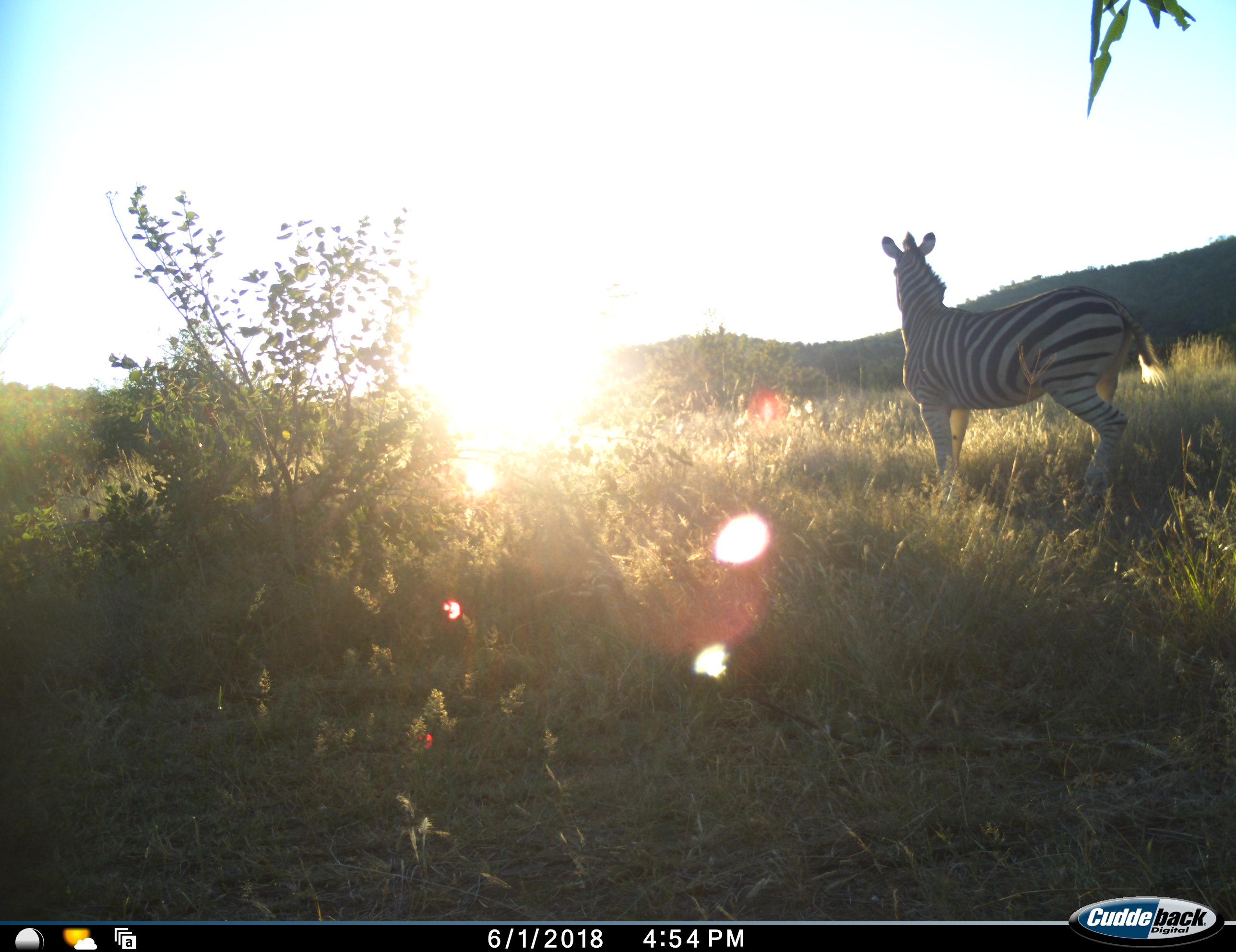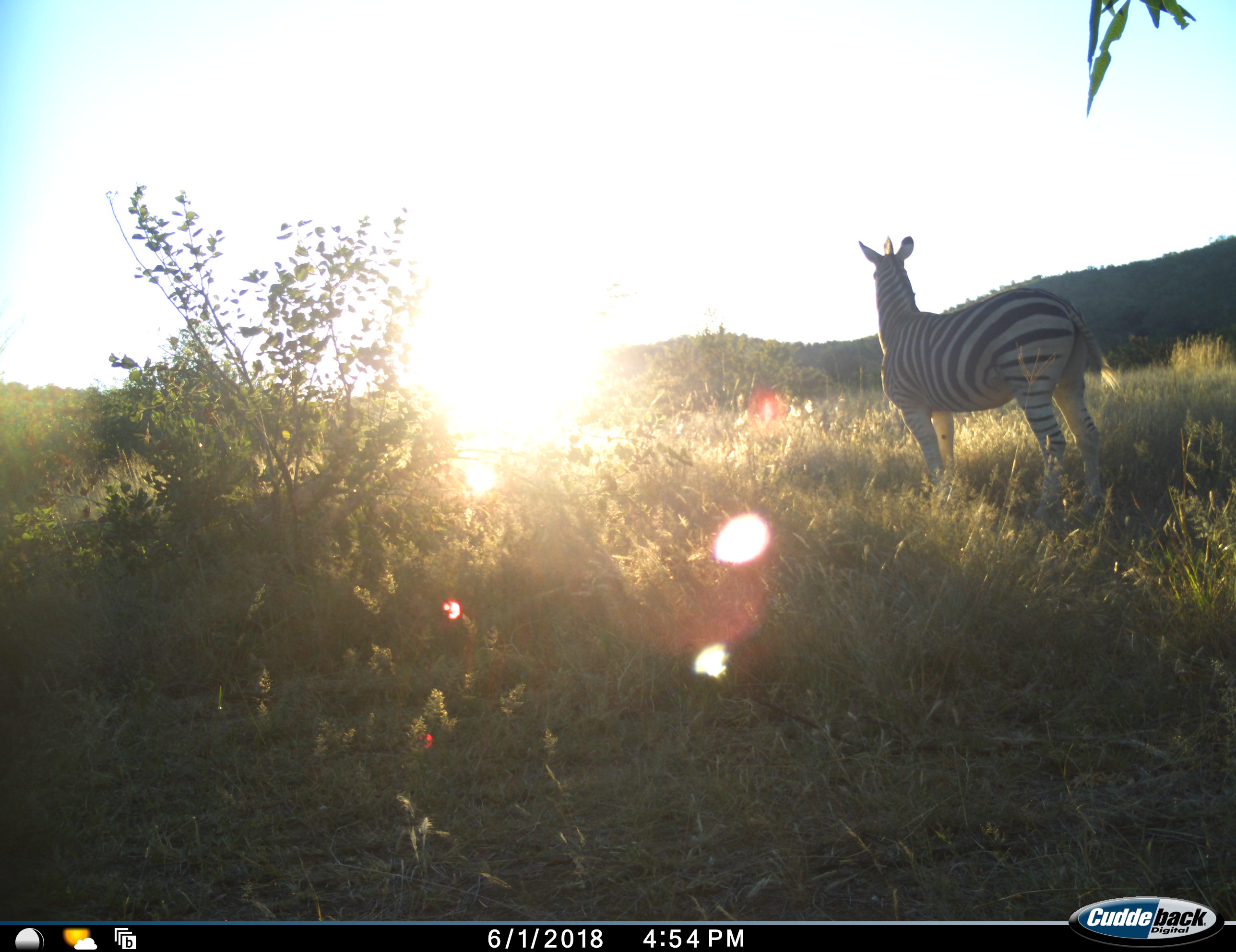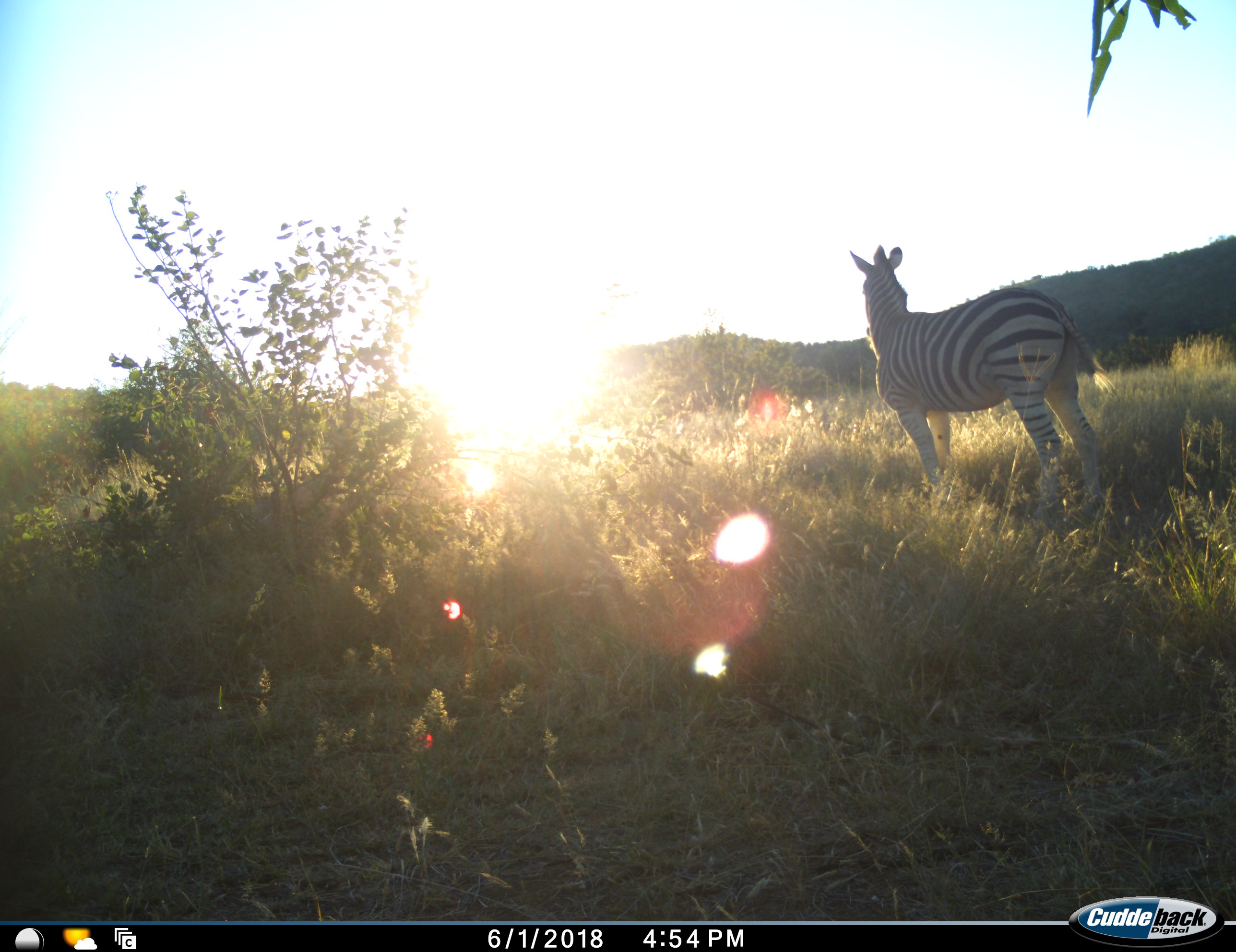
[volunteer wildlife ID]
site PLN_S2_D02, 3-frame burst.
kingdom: Animalia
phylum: Chordata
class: Mammalia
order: Perissodactyla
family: Equidae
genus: Equus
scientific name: Equus quagga burchellii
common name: burchell's zebra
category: zebraburchells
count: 1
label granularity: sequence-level